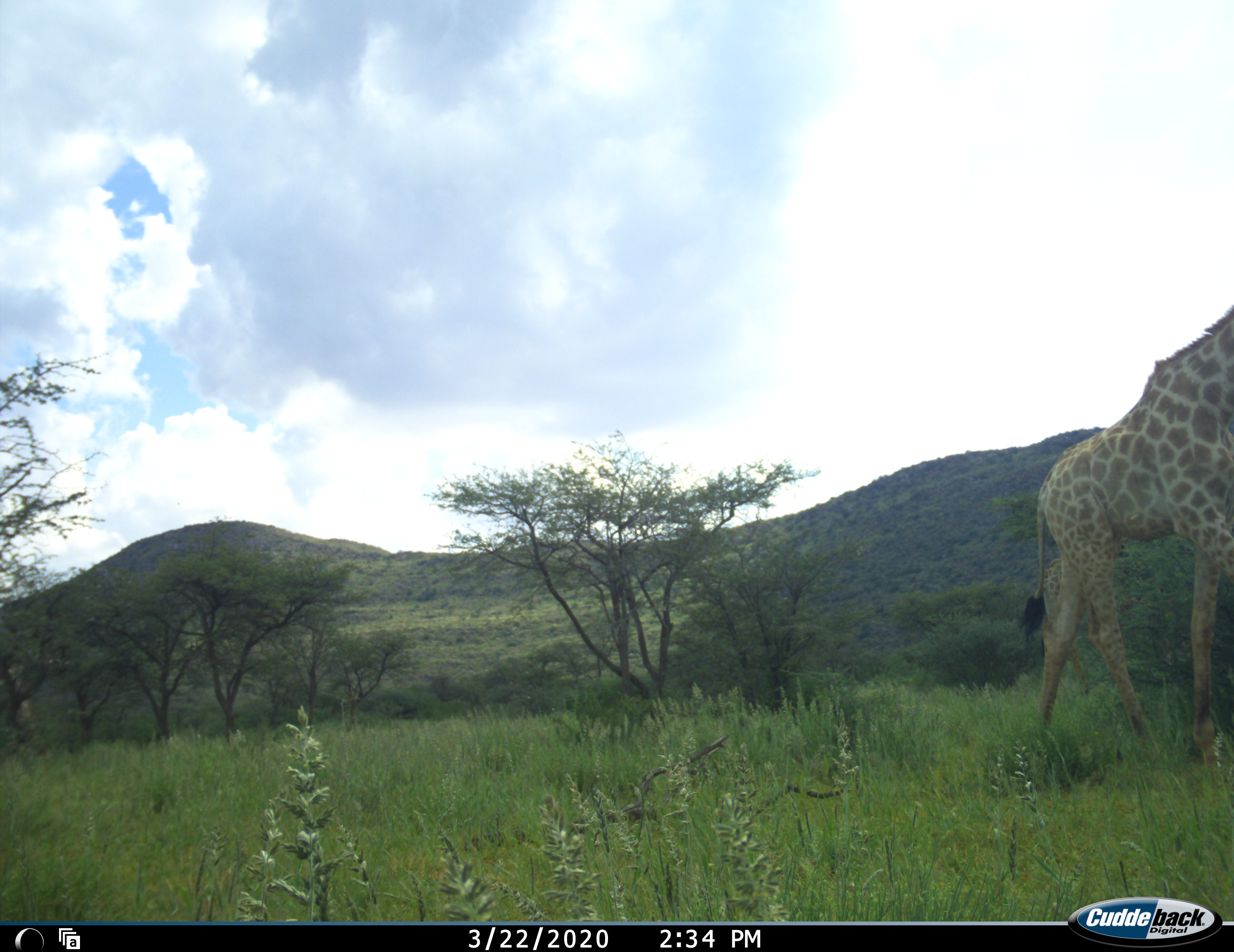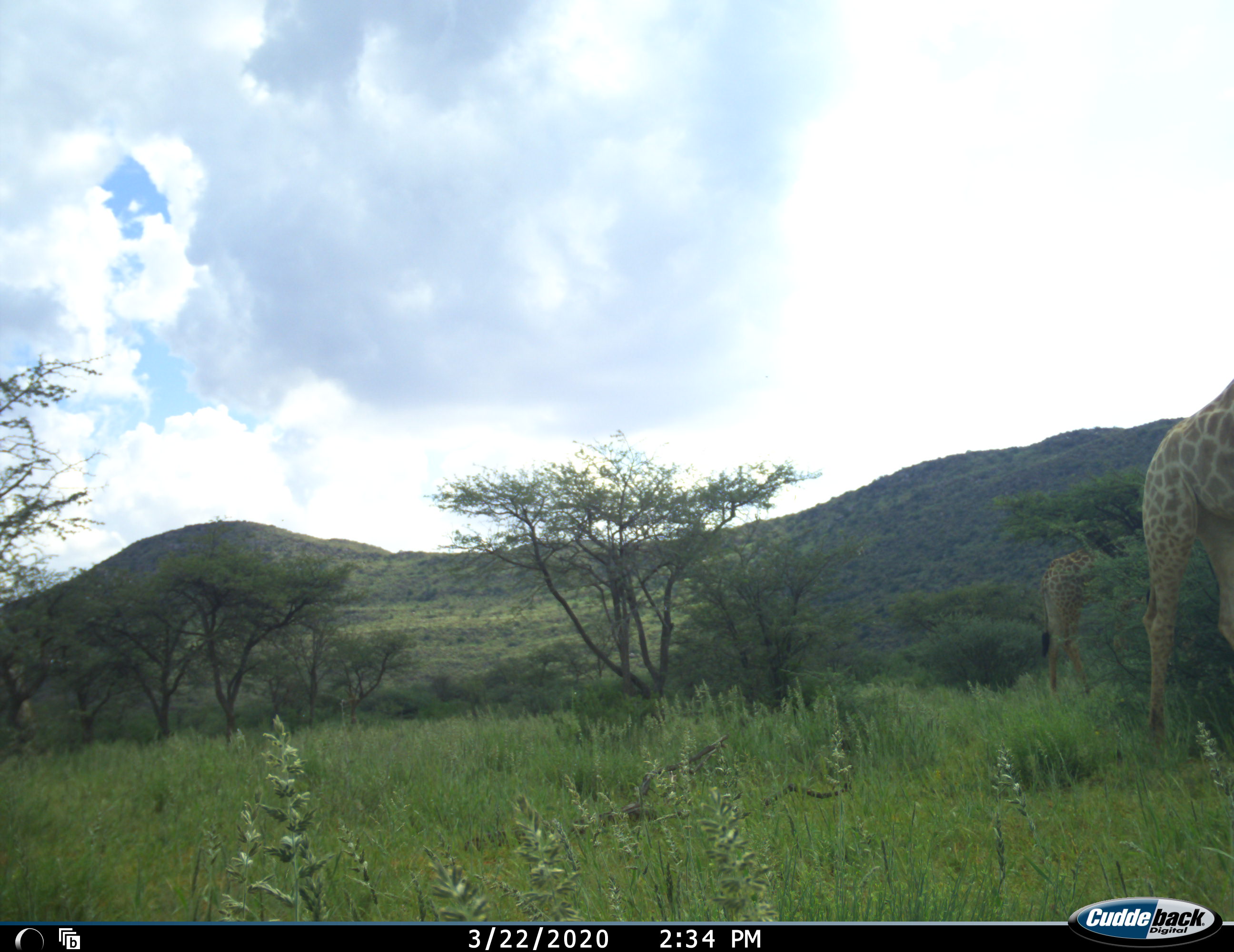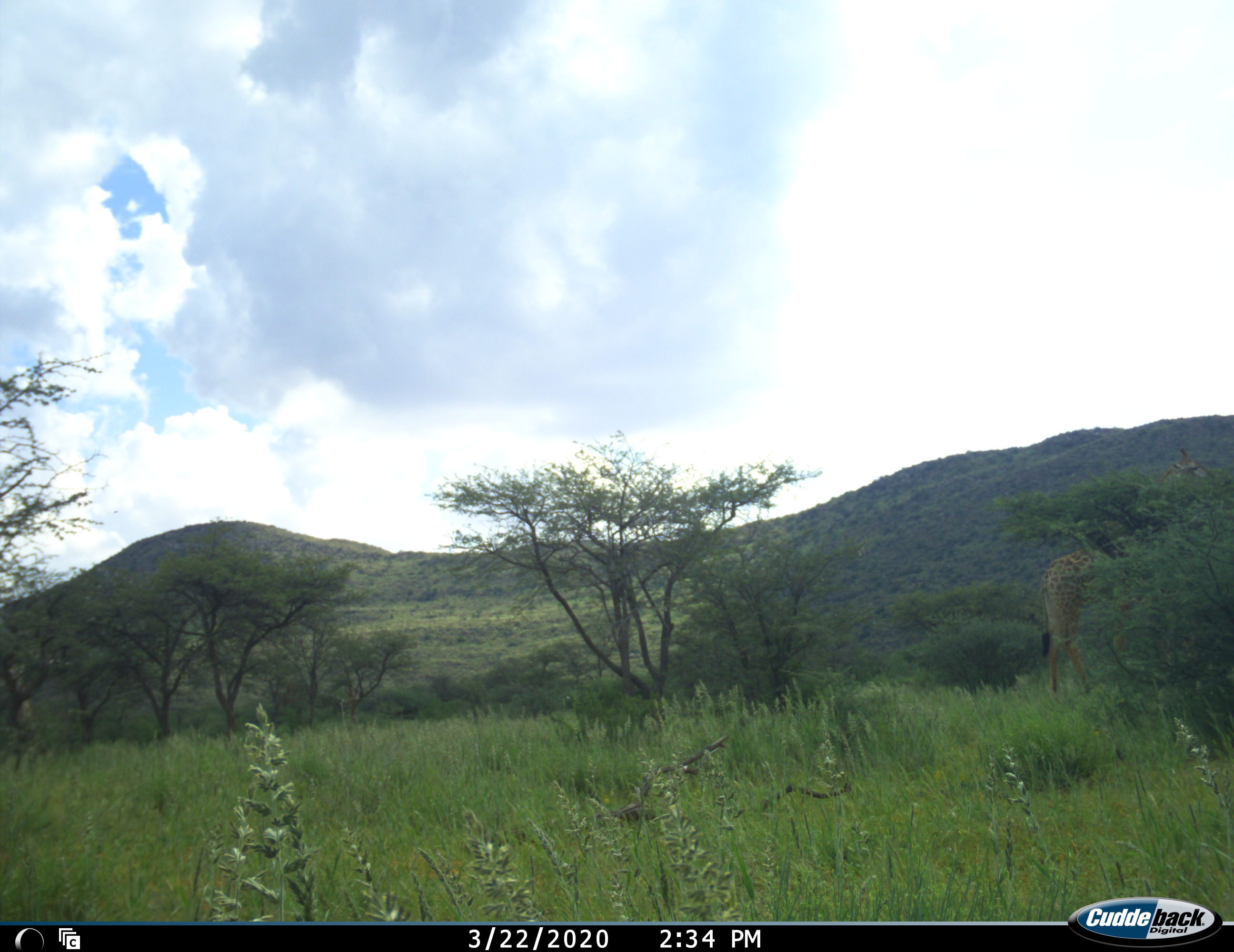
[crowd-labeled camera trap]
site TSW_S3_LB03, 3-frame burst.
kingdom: Animalia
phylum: Chordata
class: Mammalia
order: Artiodactyla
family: Giraffidae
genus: Giraffa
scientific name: Giraffa camelopardalis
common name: giraffe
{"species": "giraffe (Giraffa camelopardalis)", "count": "2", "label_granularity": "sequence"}